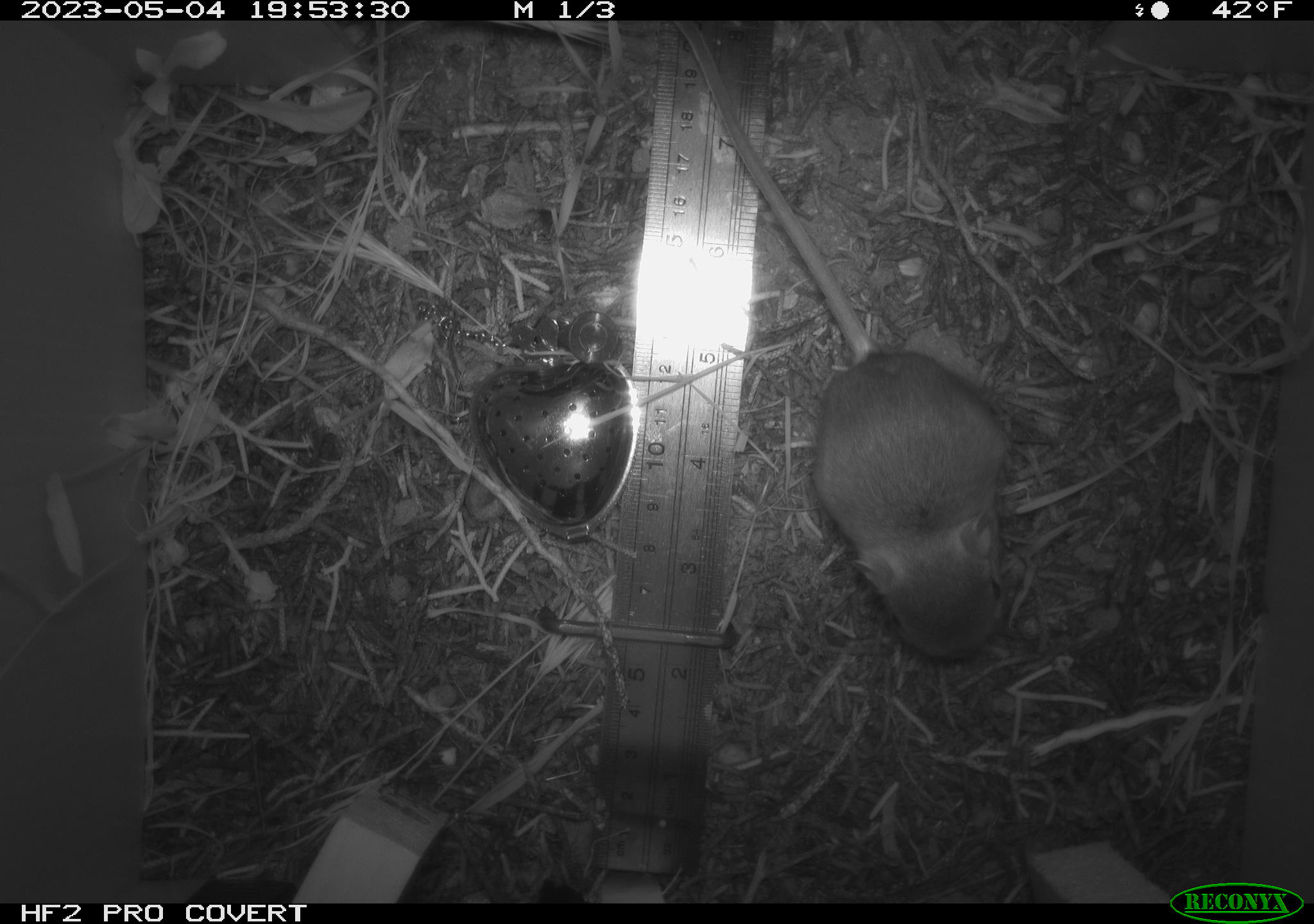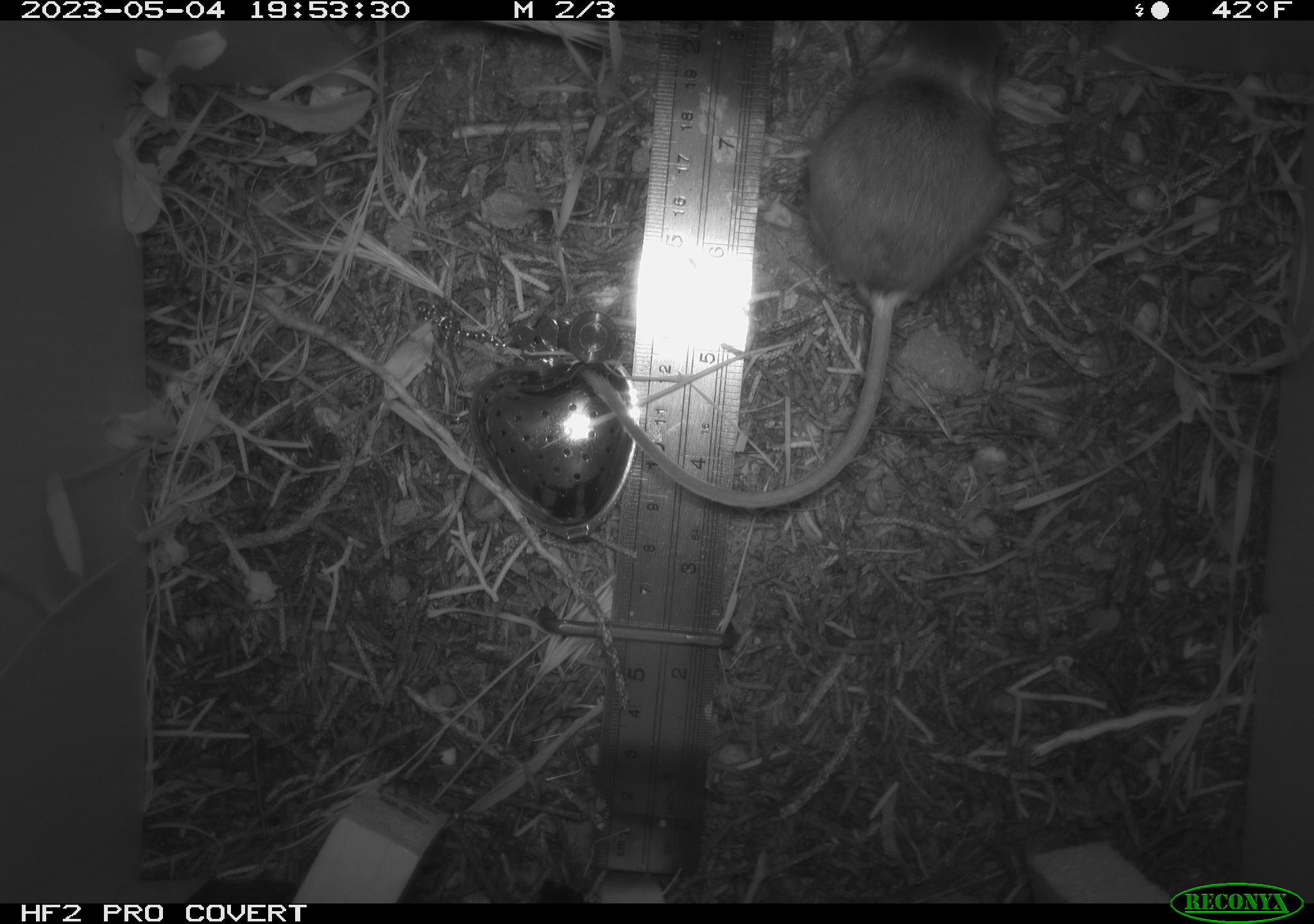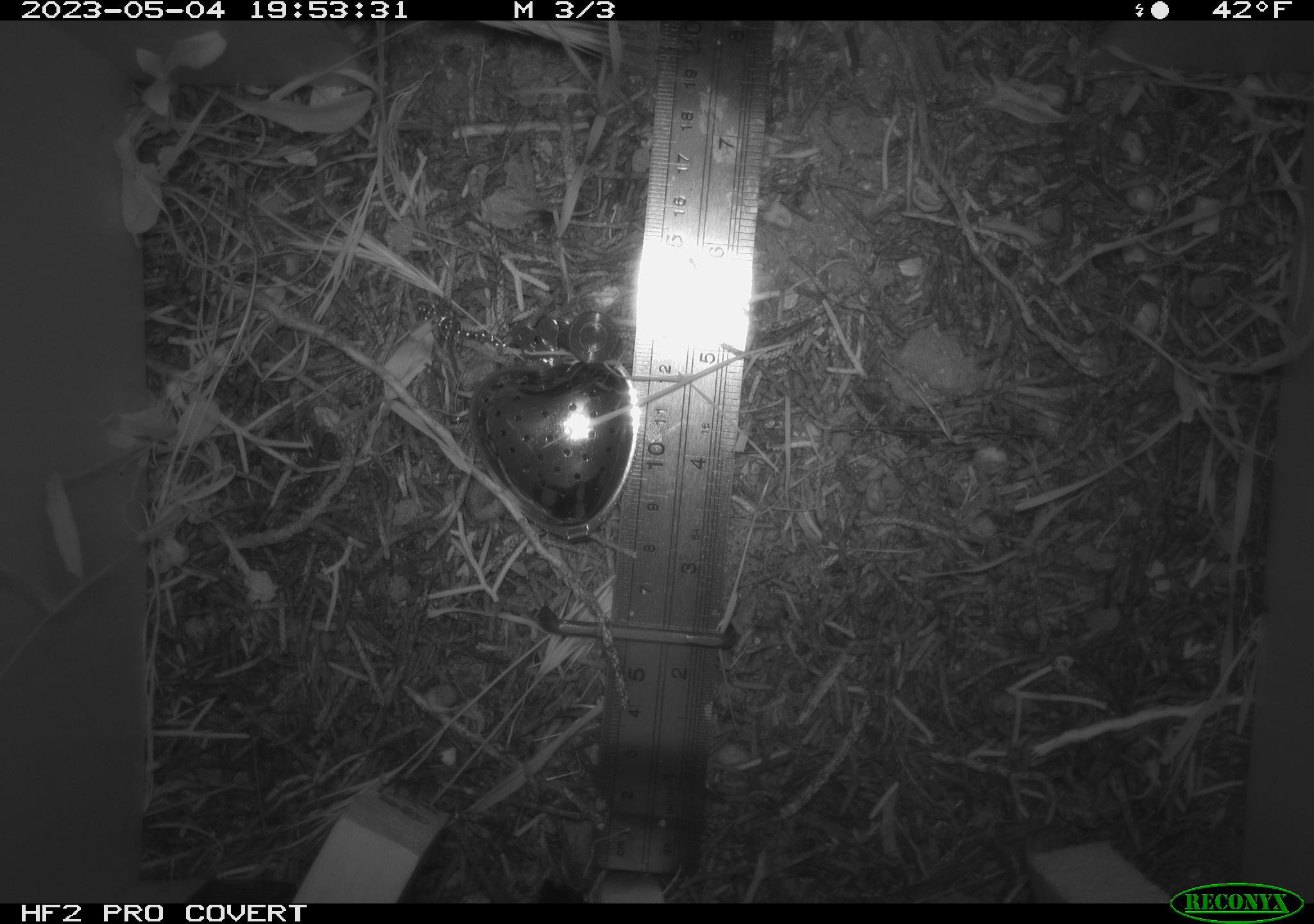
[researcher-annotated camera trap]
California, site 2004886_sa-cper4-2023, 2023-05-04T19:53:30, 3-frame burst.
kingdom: Animalia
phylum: Chordata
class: Mammalia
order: Rodentia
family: Heteromyidae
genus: Dipodomys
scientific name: Dipodomys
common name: kangaroo rats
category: dipodomys species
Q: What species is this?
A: Dipodomys species (kangaroo rats) (Dipodomys).